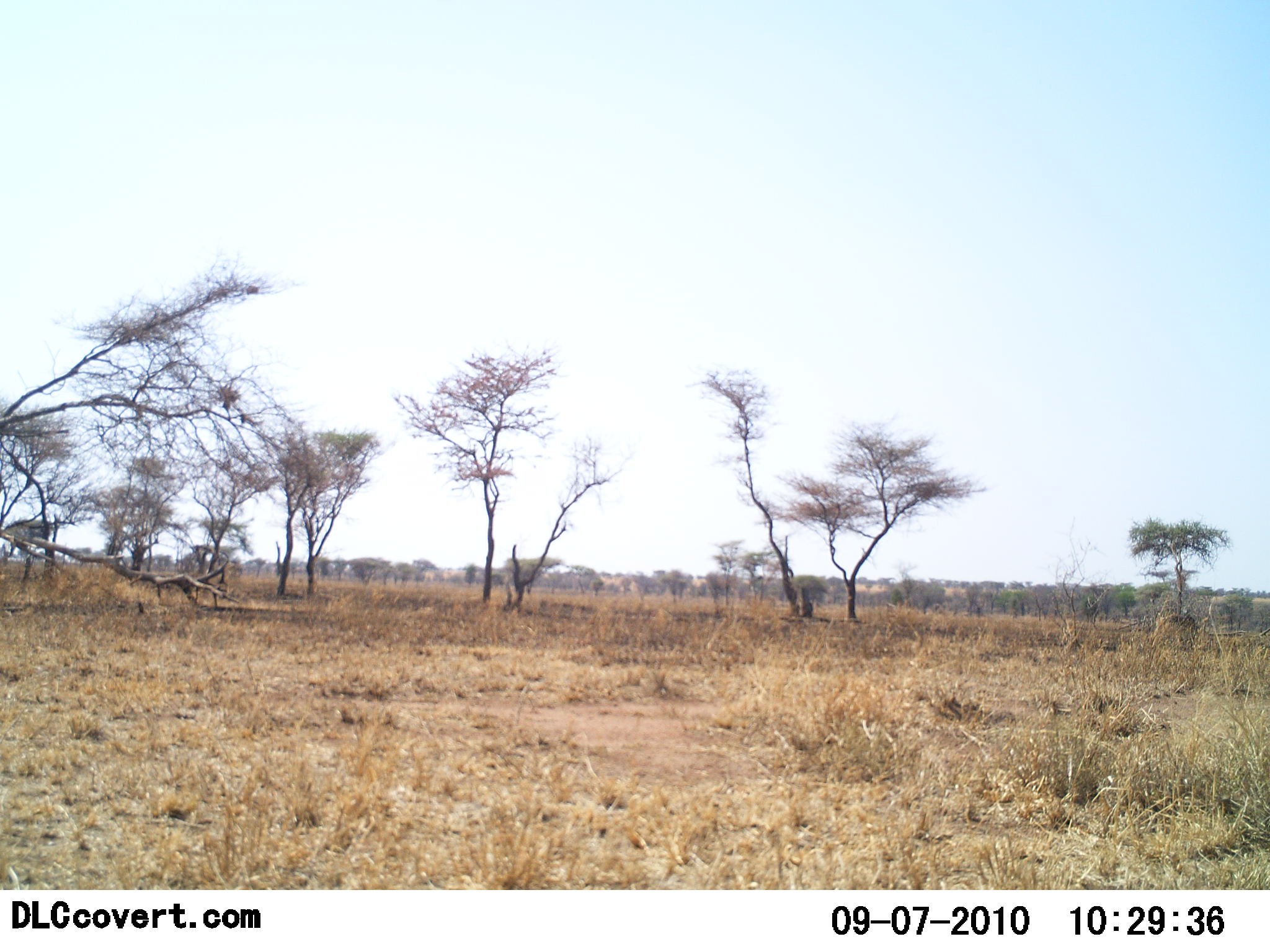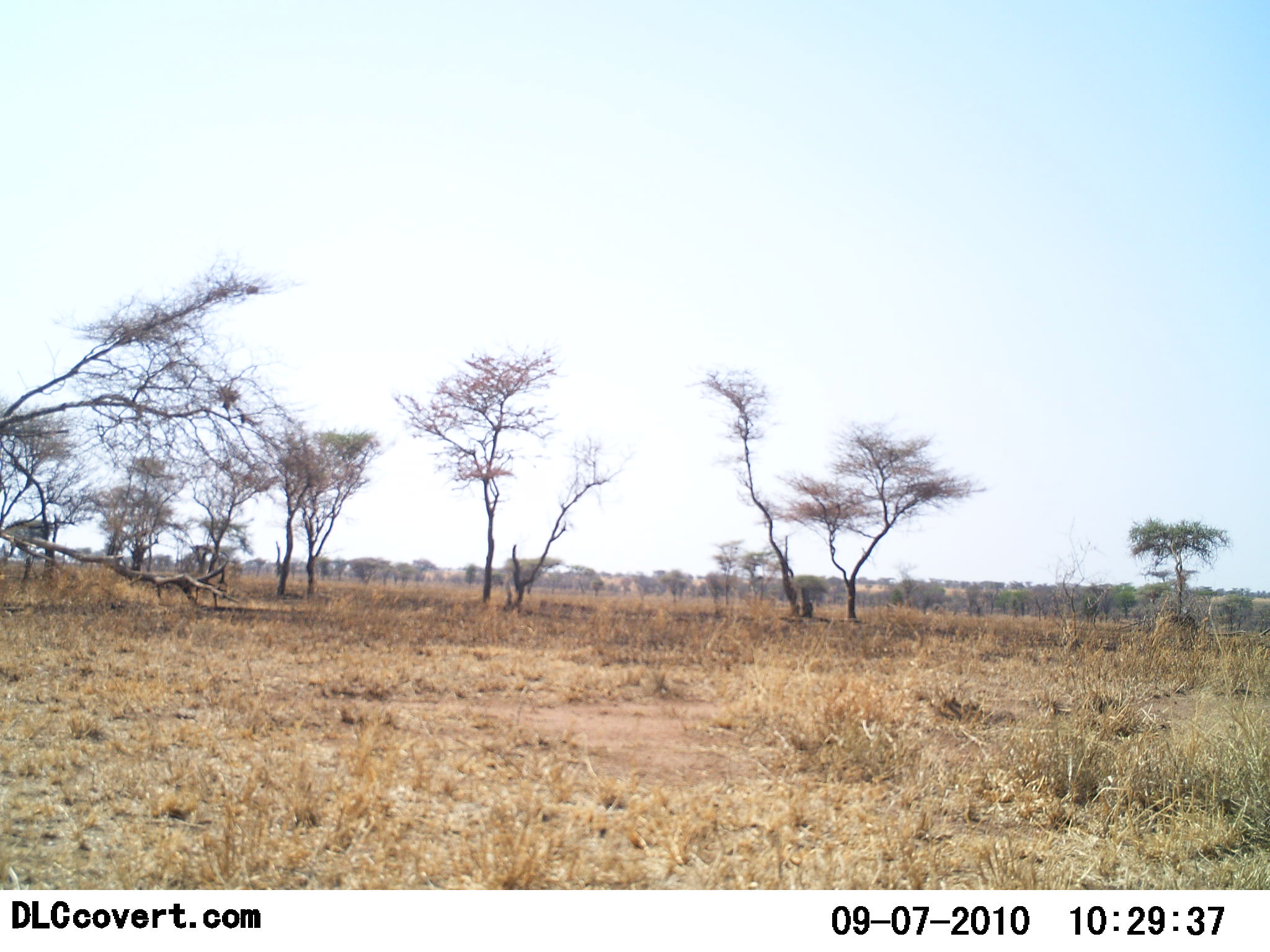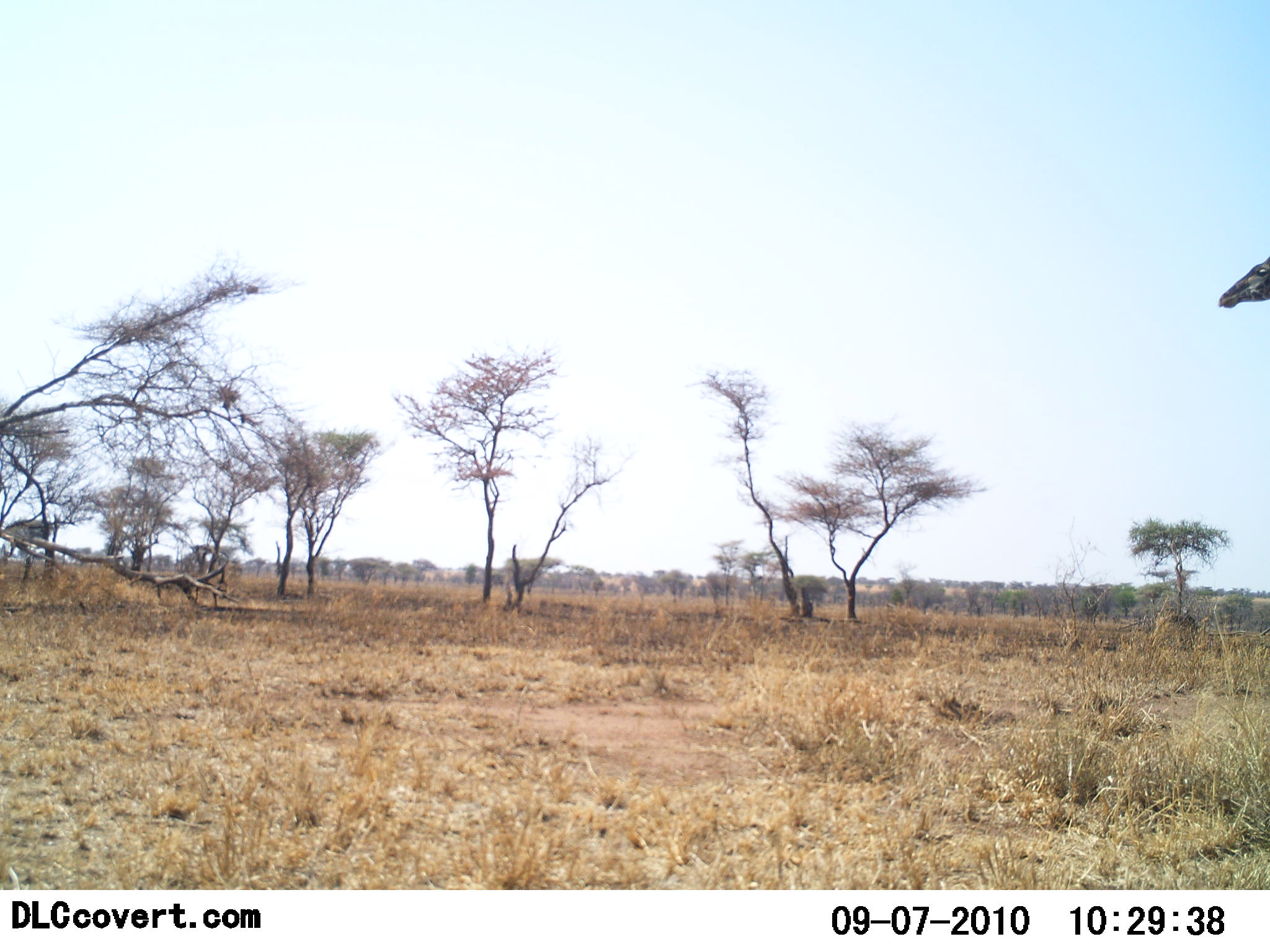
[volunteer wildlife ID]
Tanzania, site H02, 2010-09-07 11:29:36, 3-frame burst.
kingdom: Animalia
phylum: Chordata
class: Mammalia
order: Artiodactyla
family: Giraffidae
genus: Giraffa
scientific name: Giraffa camelopardalis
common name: giraffe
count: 1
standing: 7%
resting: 0%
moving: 93%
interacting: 0%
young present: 0%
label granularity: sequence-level